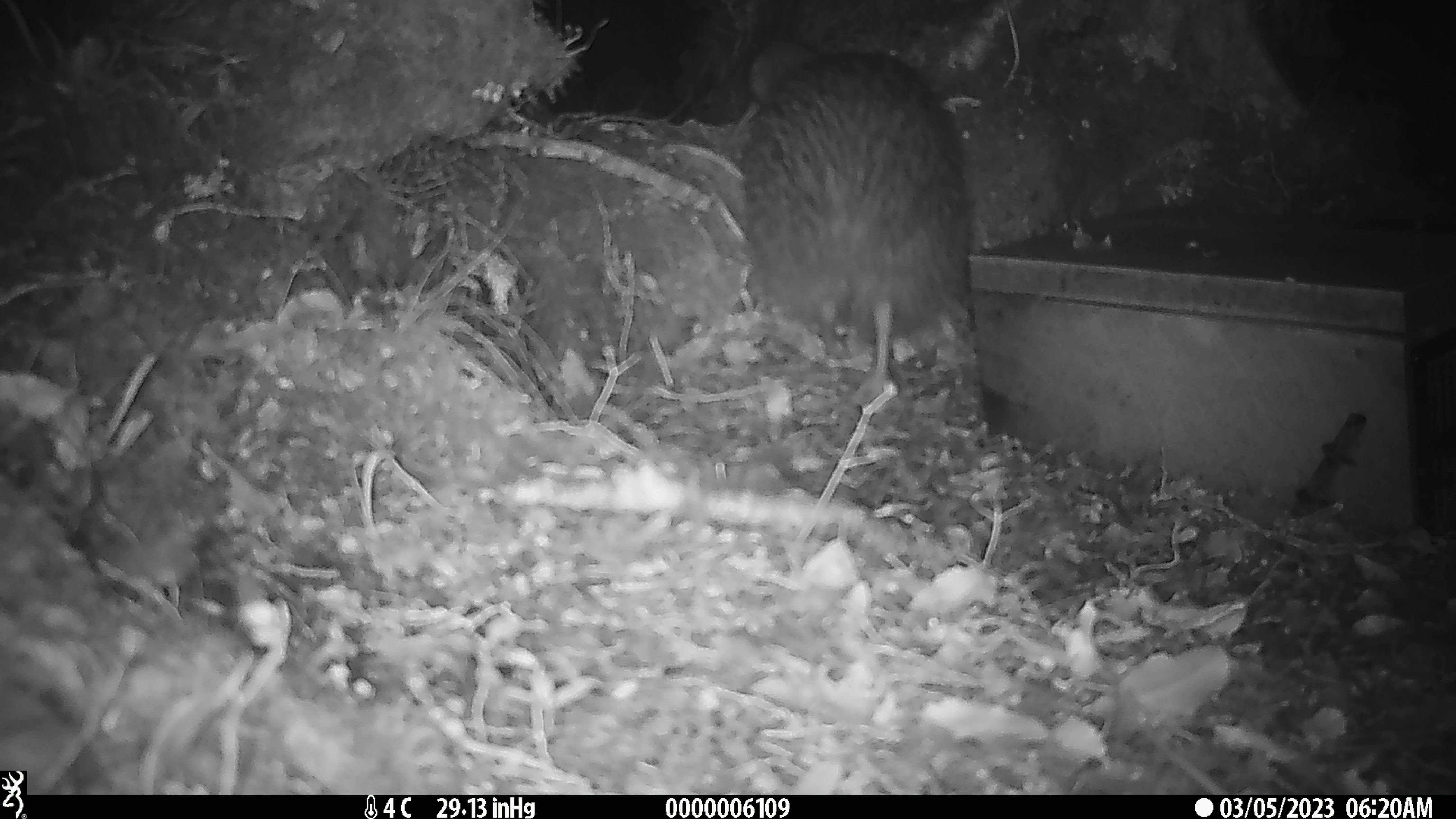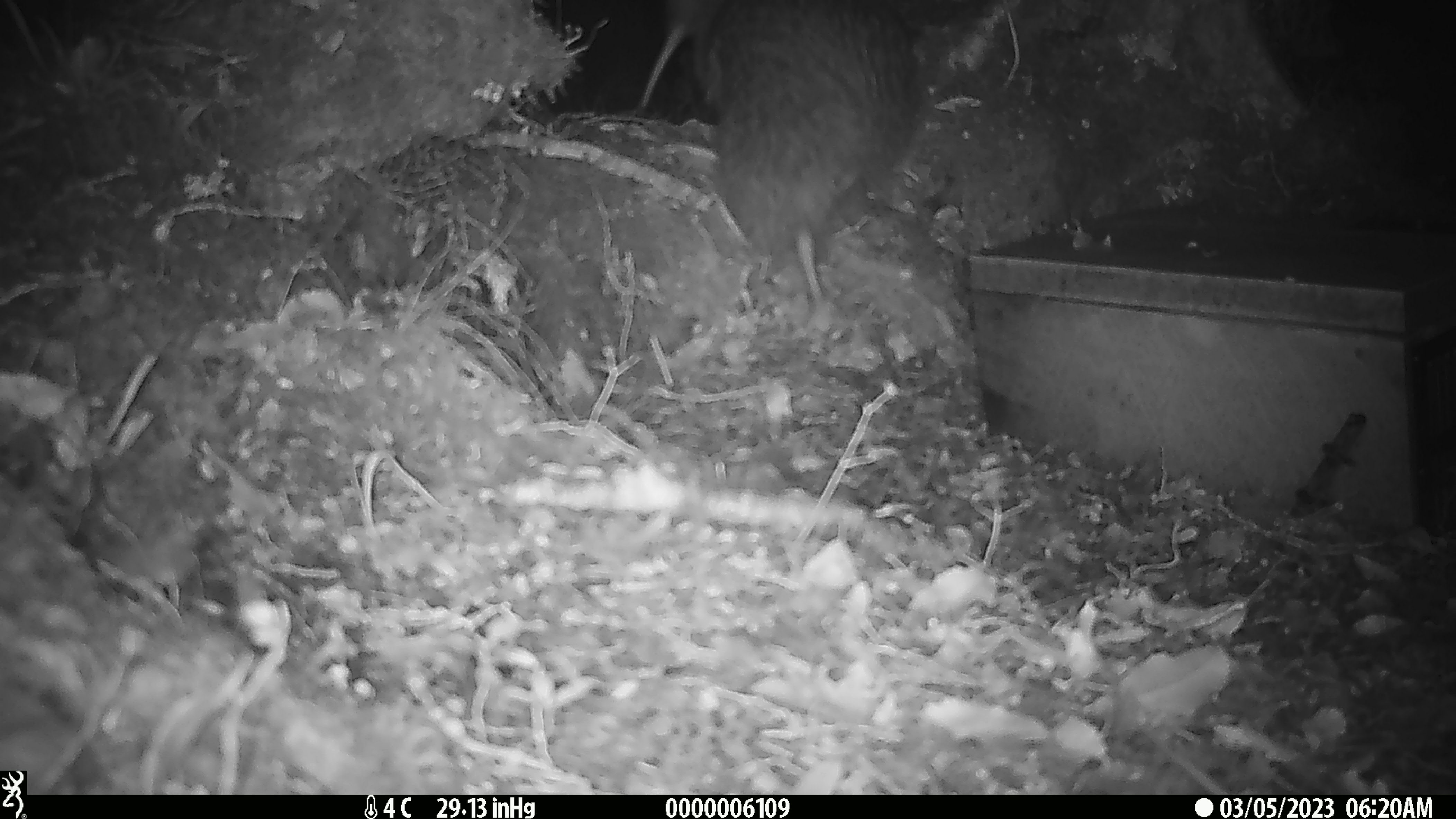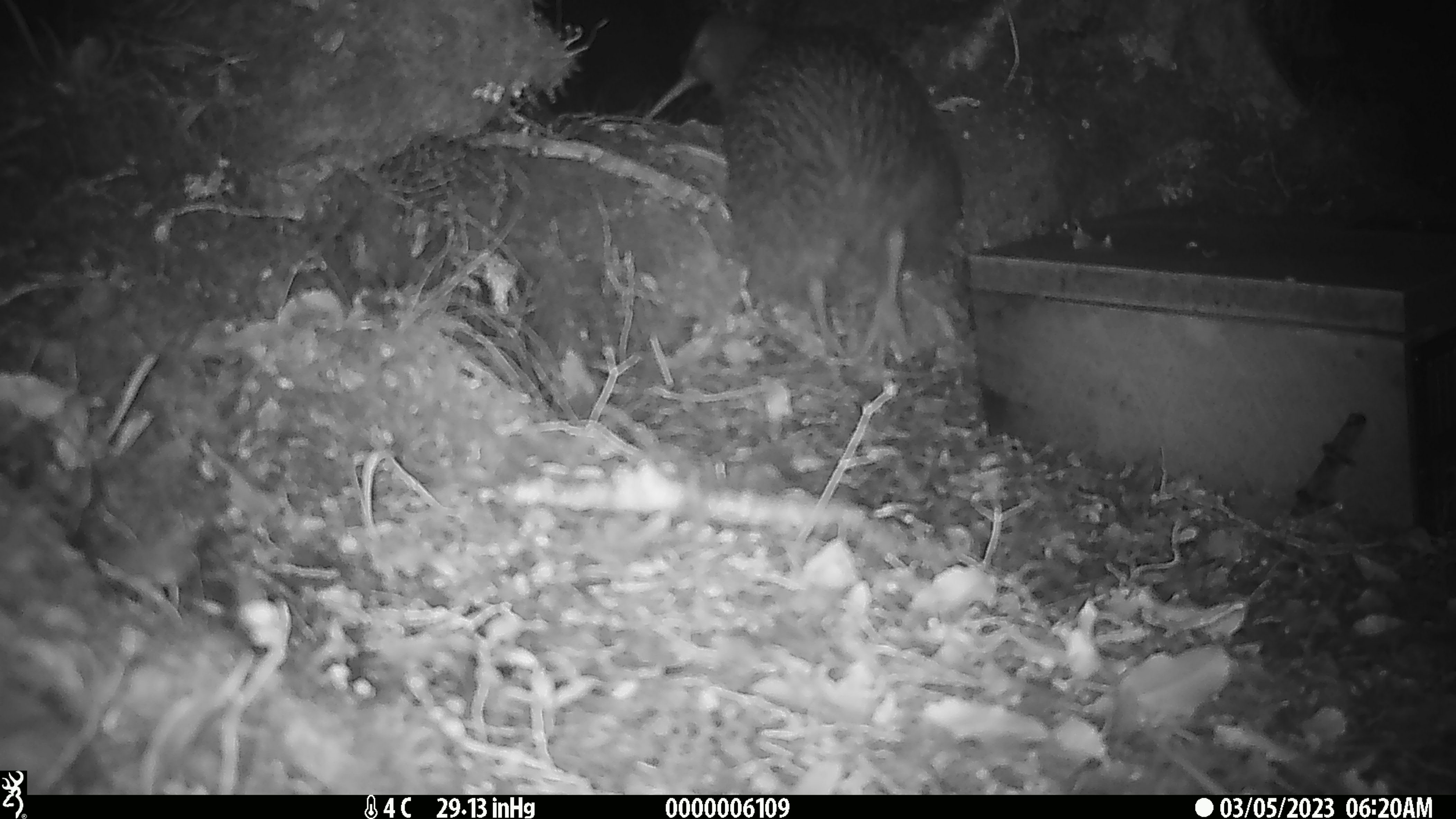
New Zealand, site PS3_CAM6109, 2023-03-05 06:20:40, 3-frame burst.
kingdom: Animalia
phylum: Chordata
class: Aves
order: Apterygiformes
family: Apterygidae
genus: Apteryx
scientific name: Apteryx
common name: kiwi